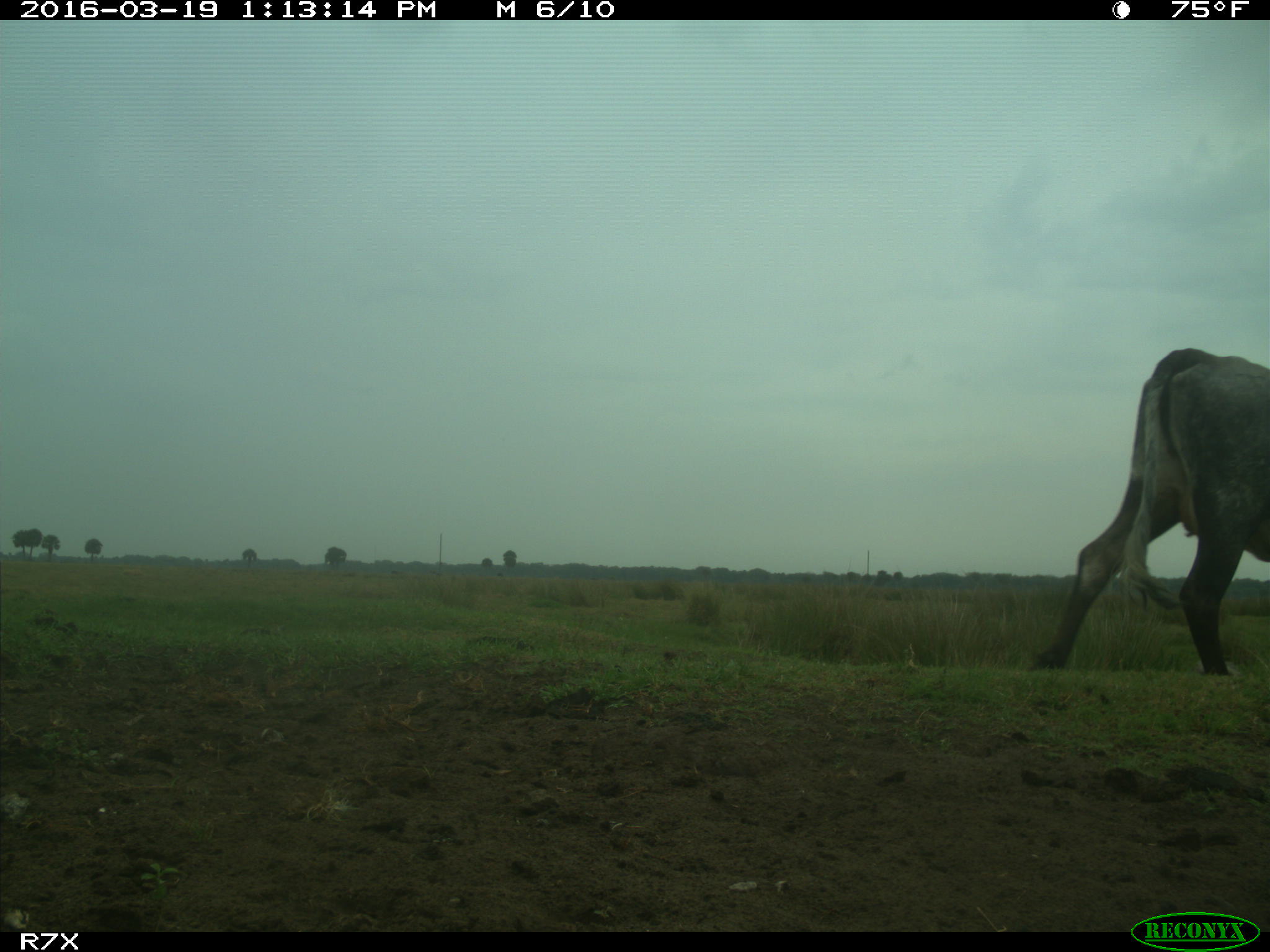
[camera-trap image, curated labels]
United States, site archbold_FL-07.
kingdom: Animalia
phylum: Chordata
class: Mammalia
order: Artiodactyla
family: Bovidae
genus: Bos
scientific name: Bos taurus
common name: domestic cow